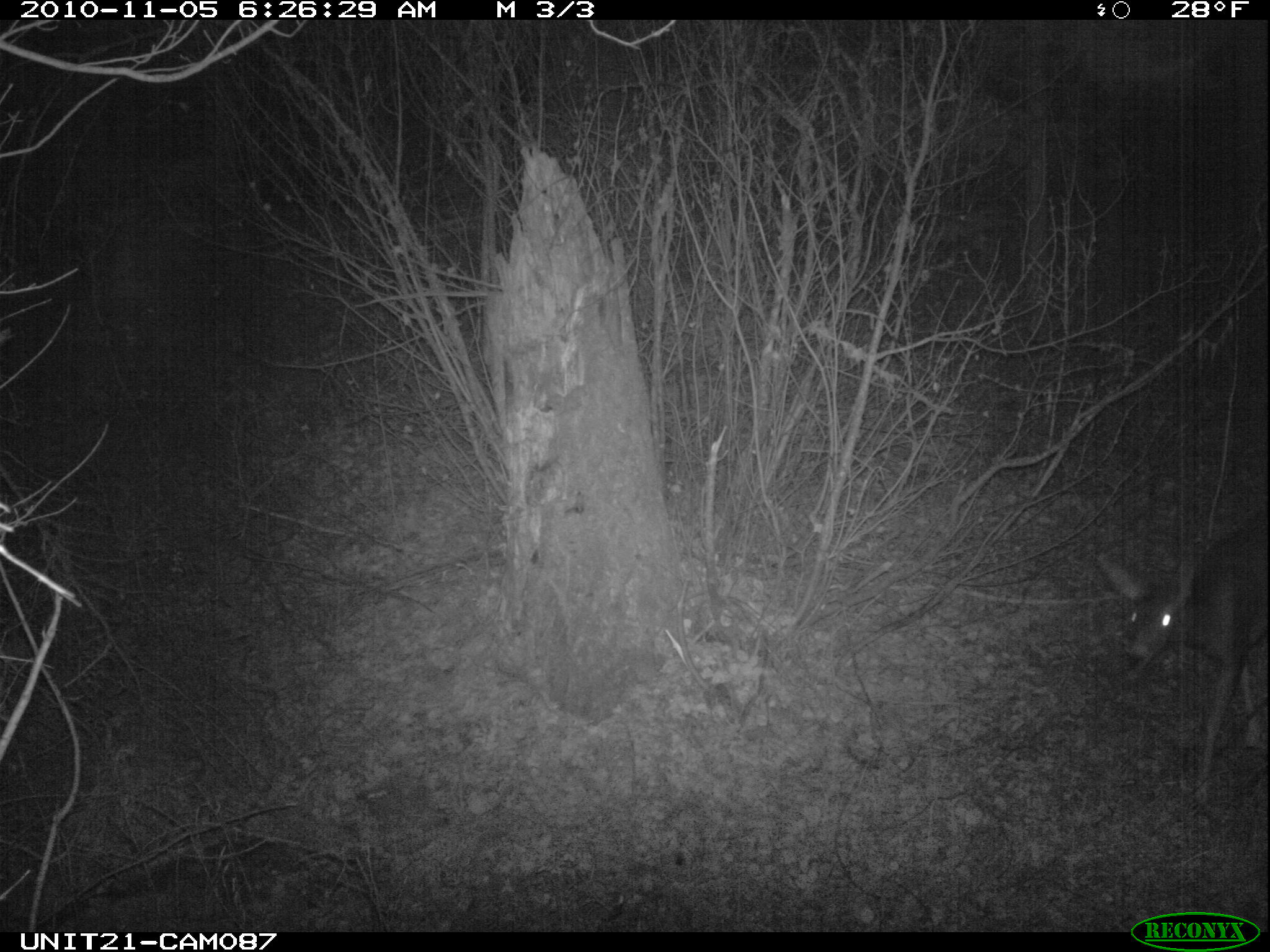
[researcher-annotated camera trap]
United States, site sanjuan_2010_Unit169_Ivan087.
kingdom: Animalia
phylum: Chordata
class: Mammalia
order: Artiodactyla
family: Cervidae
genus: Odocoileus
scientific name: Odocoileus hemionus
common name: mule deer